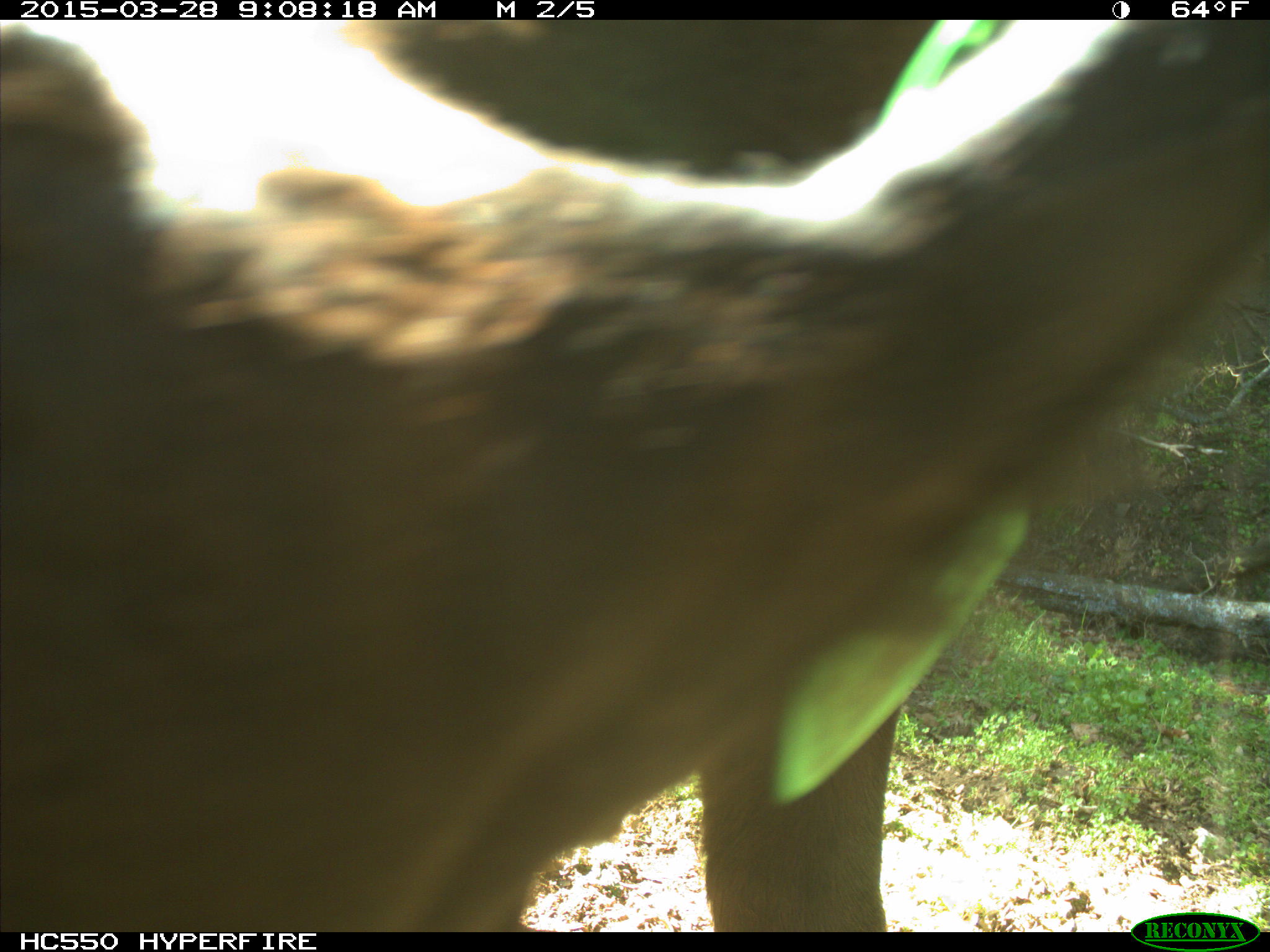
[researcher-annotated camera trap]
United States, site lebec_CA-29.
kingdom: Animalia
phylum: Chordata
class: Mammalia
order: Artiodactyla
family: Bovidae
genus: Bos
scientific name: Bos taurus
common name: domestic cow